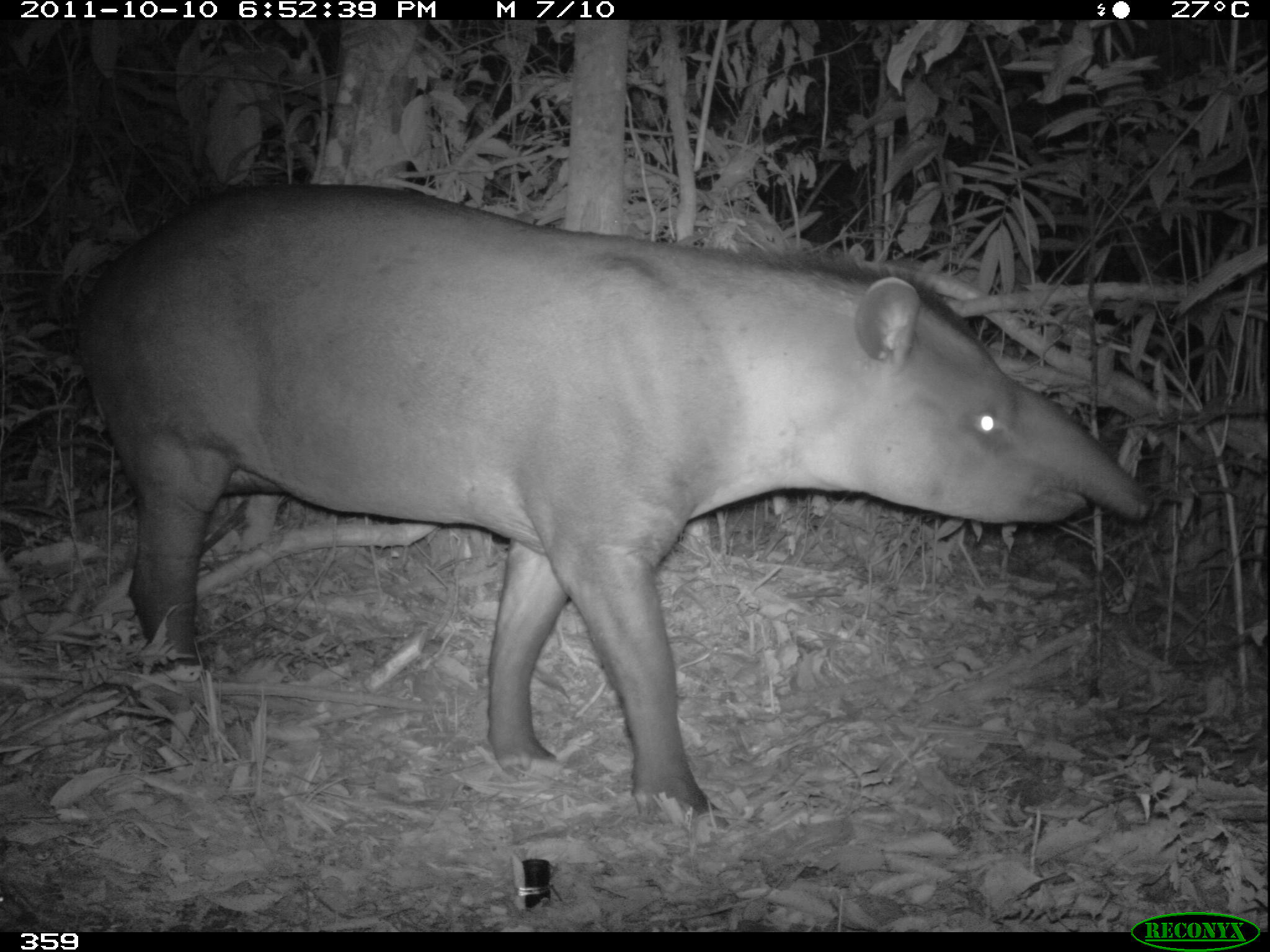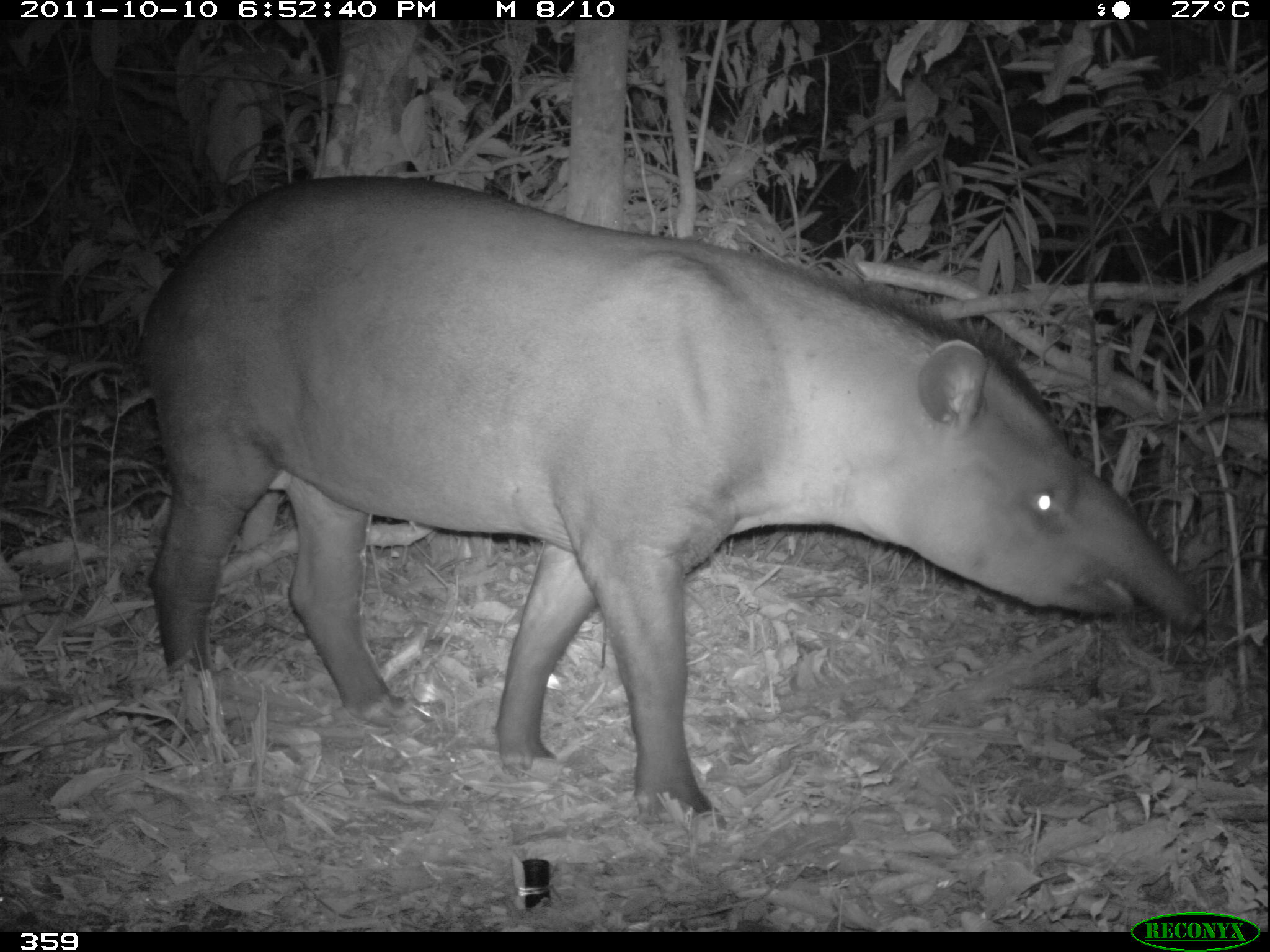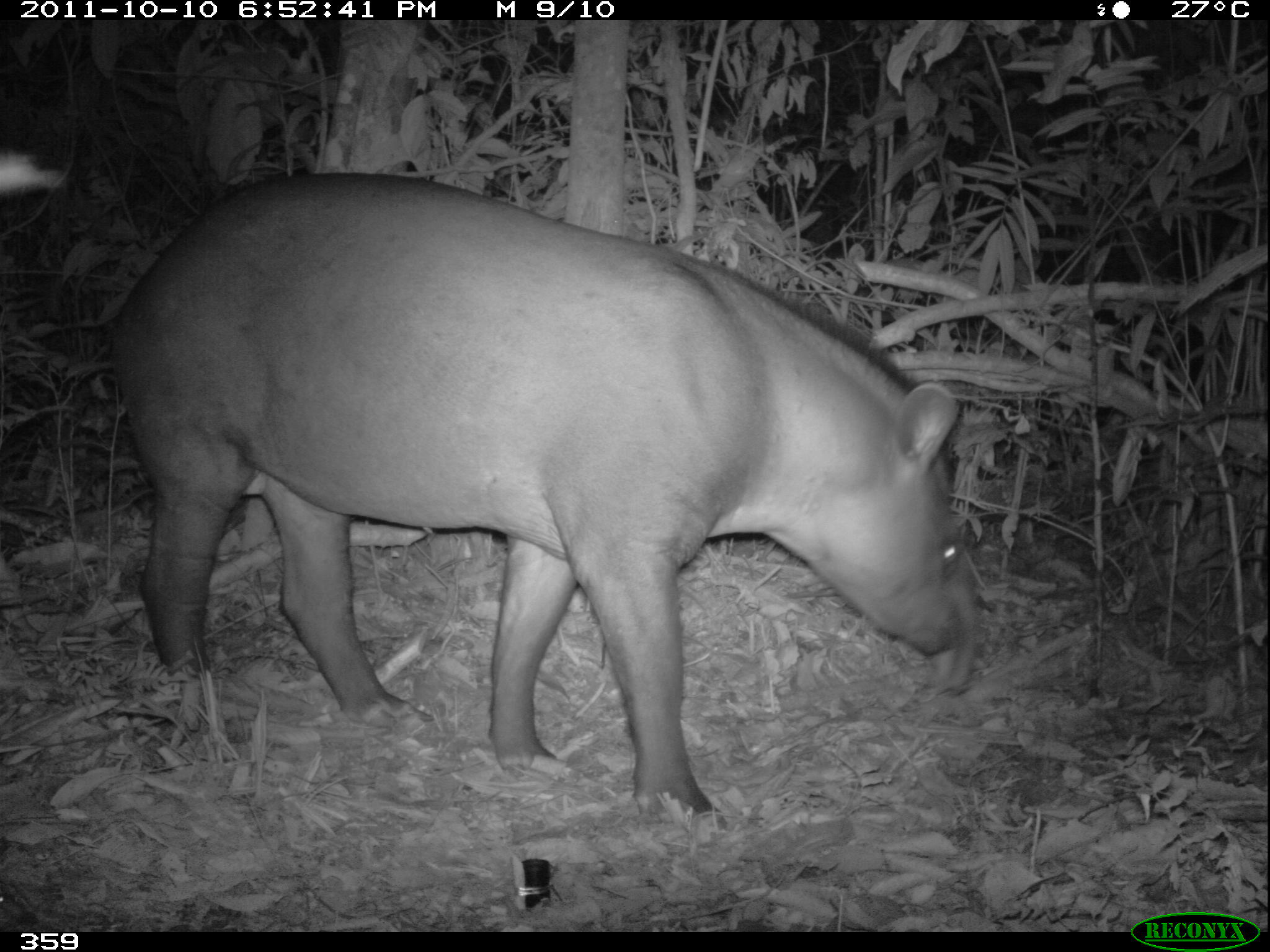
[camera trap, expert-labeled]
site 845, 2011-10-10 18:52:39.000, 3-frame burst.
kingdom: Animalia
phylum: Chordata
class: Mammalia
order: Perissodactyla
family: Tapiridae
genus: Tapirus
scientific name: Tapirus terrestris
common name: south american tapir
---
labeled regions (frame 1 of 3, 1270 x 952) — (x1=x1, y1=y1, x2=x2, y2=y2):
tapirus terrestris: (x1=71, y1=182, x2=1154, y2=829)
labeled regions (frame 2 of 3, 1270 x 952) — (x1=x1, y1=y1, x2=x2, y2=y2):
tapirus terrestris: (x1=125, y1=171, x2=1209, y2=821)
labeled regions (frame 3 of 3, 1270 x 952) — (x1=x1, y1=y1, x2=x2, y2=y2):
tapirus terrestris: (x1=108, y1=168, x2=962, y2=818)